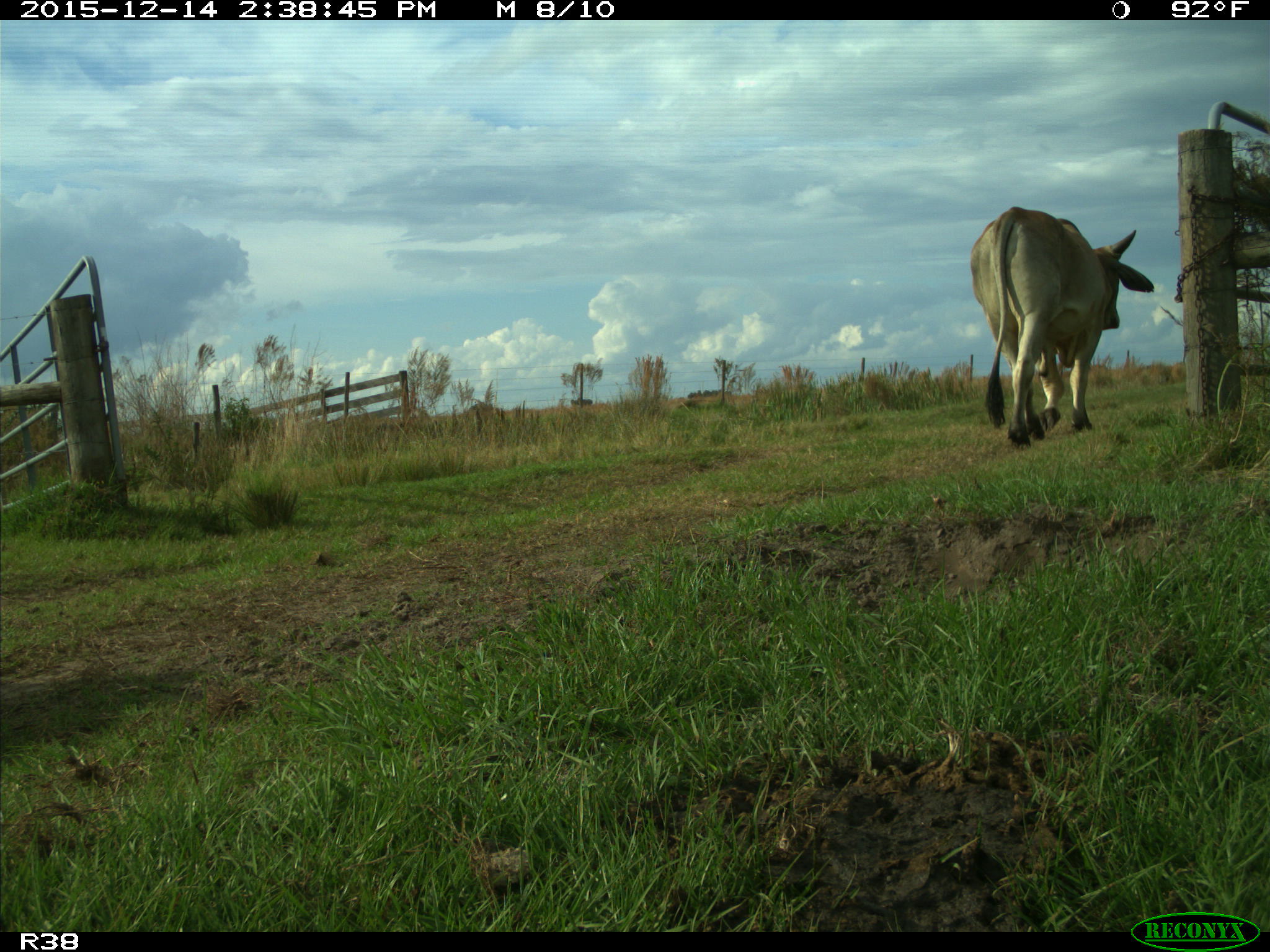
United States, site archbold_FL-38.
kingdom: Animalia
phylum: Chordata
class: Mammalia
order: Artiodactyla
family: Bovidae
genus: Bos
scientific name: Bos taurus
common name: domestic cow